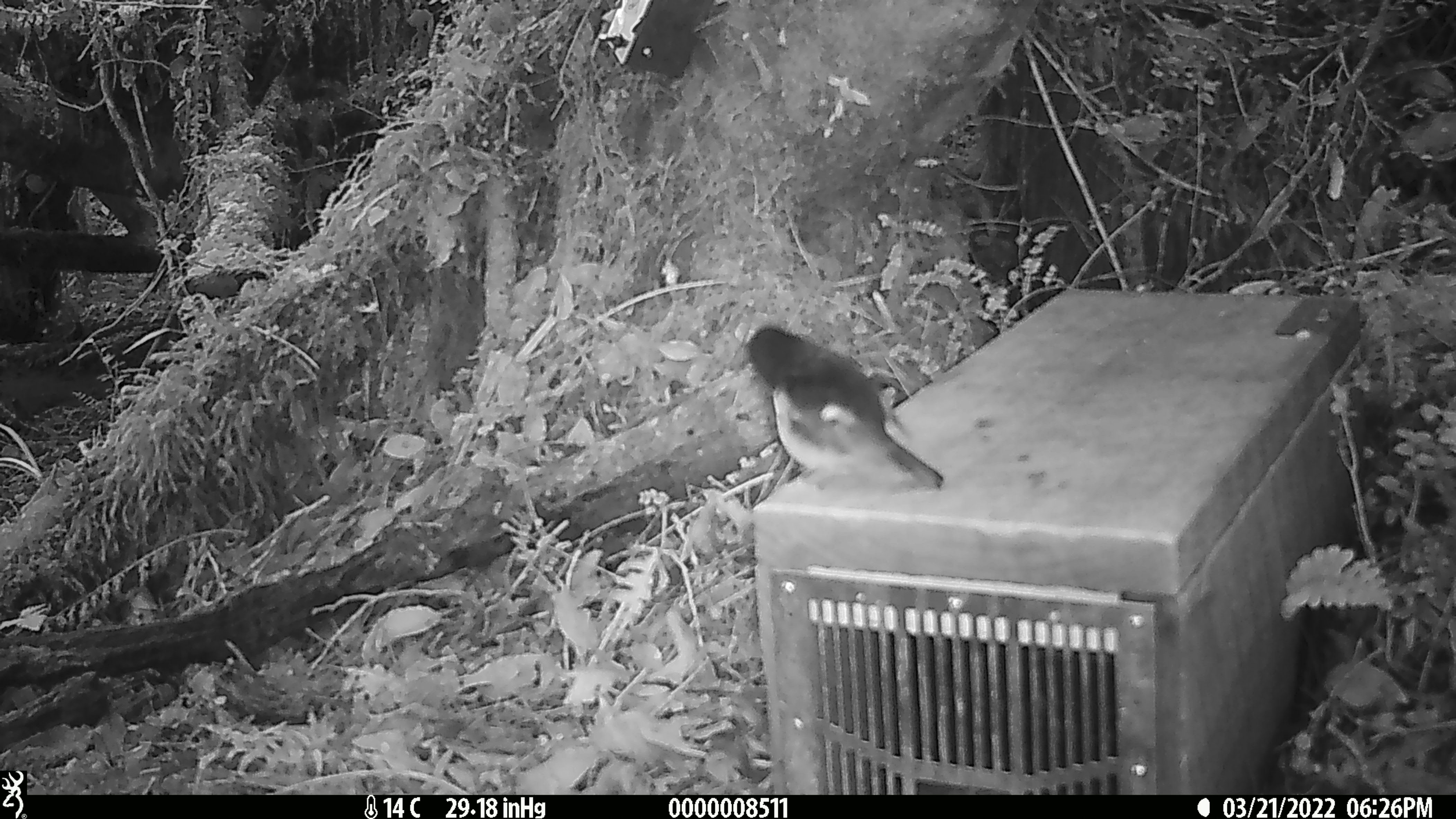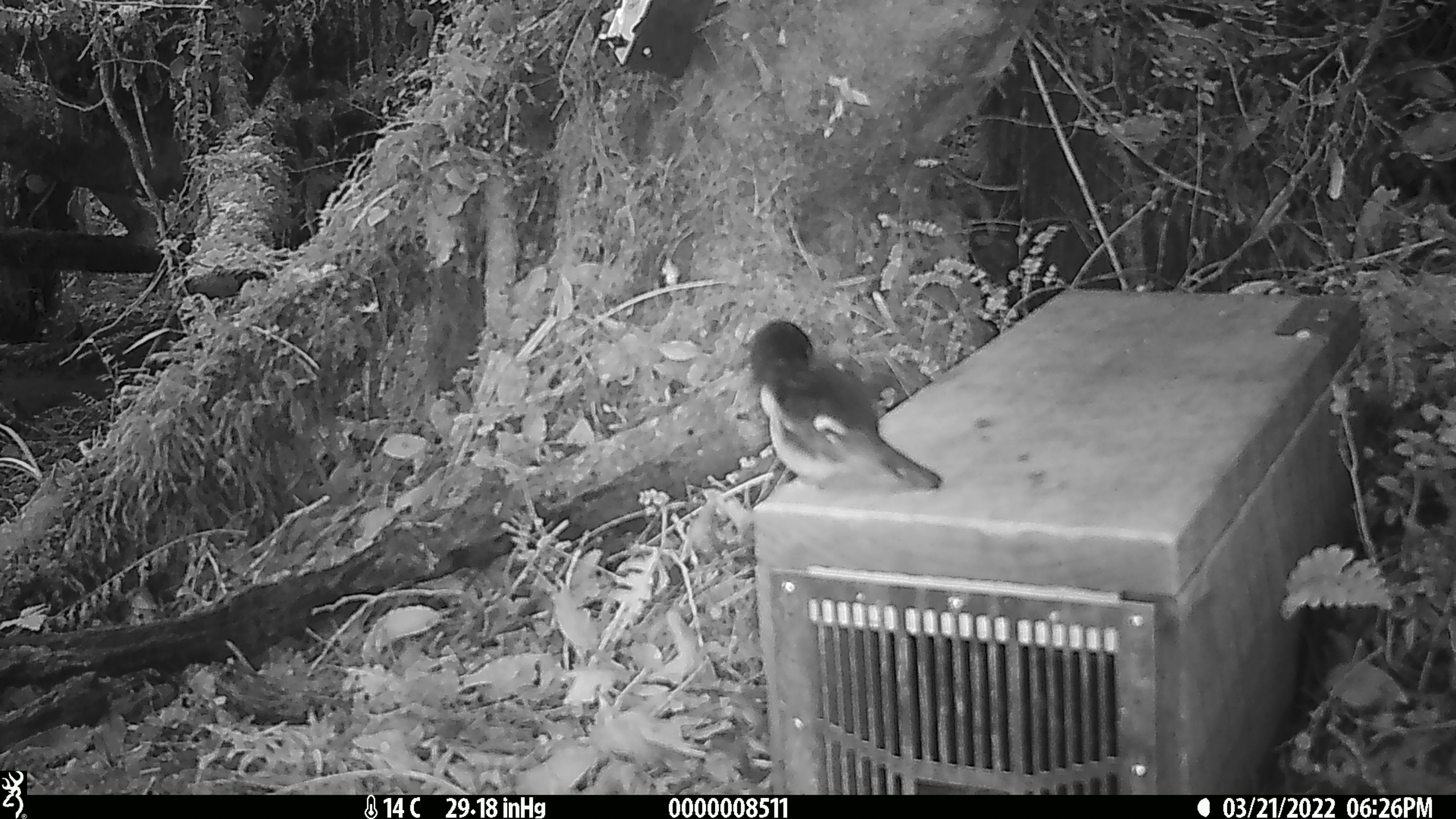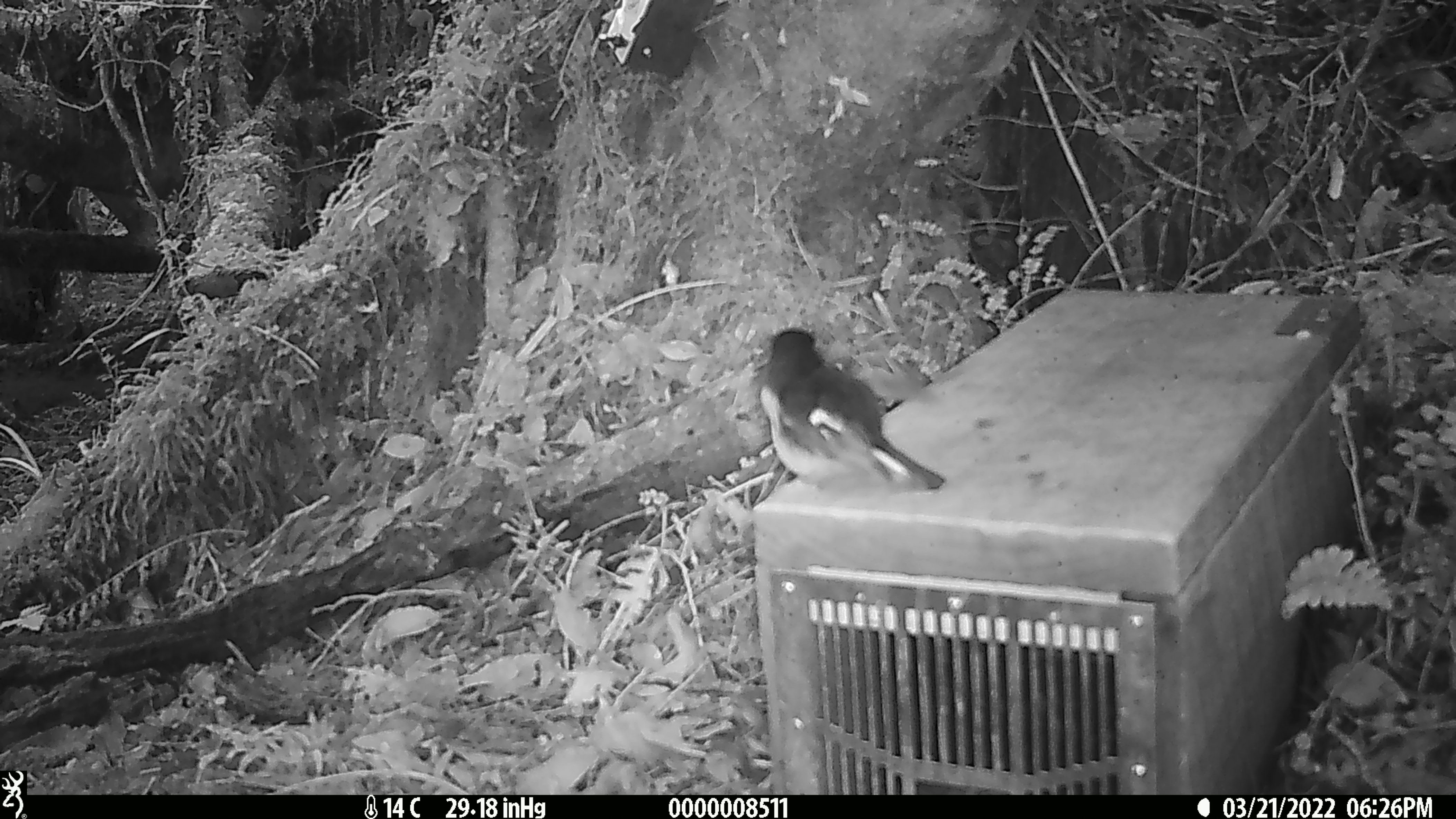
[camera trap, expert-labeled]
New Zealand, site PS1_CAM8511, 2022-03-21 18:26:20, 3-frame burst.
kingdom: Animalia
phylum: Chordata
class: Aves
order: Passeriformes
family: Petroicidae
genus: Petroica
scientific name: Petroica macrocephala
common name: tomtit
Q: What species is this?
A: Tomtit (Petroica macrocephala).